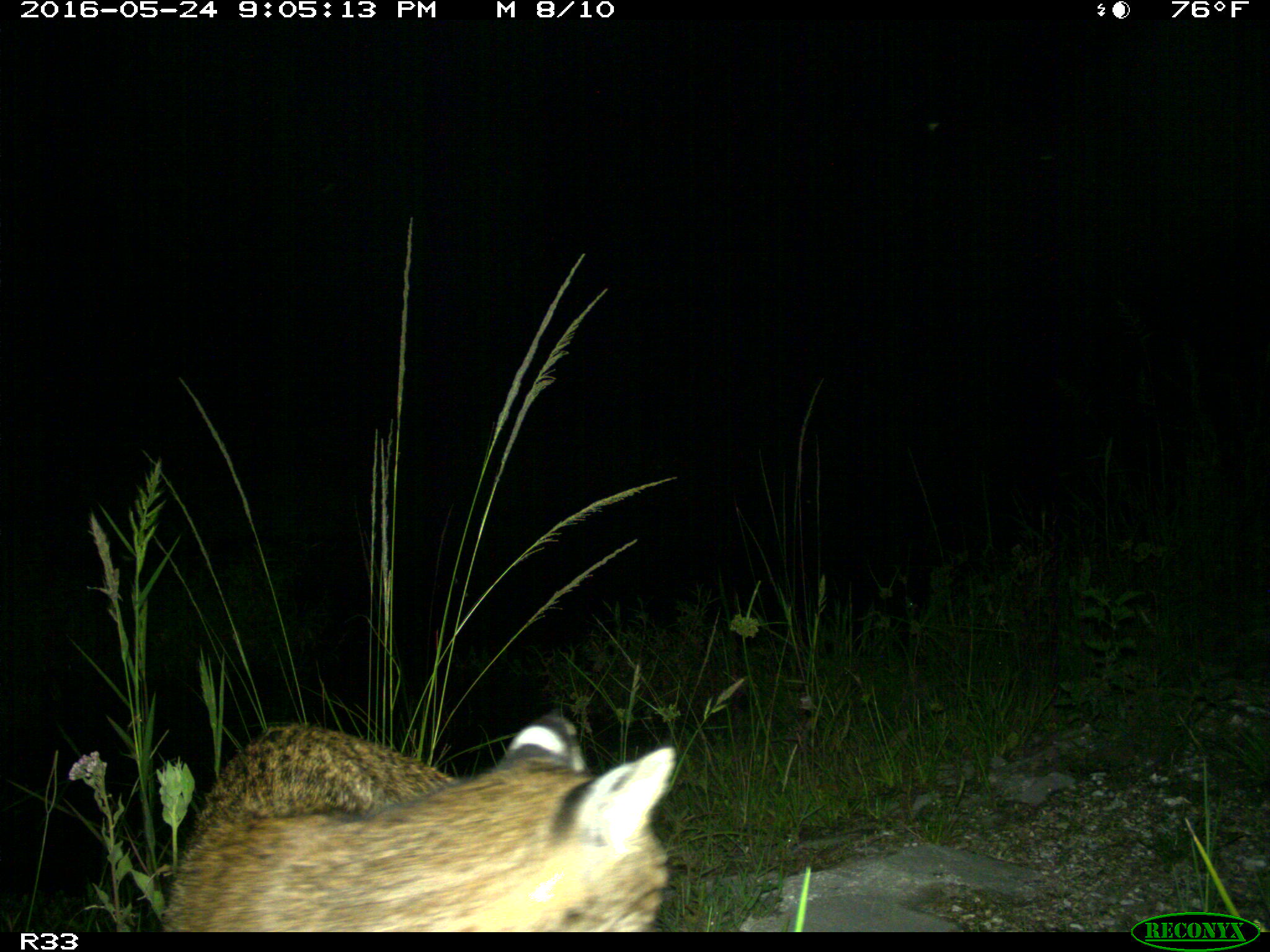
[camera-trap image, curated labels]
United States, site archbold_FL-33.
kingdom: Animalia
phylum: Chordata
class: Mammalia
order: Carnivora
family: Felidae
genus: Lynx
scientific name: Lynx rufus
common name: bobcat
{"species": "Lynx rufus (bobcat)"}